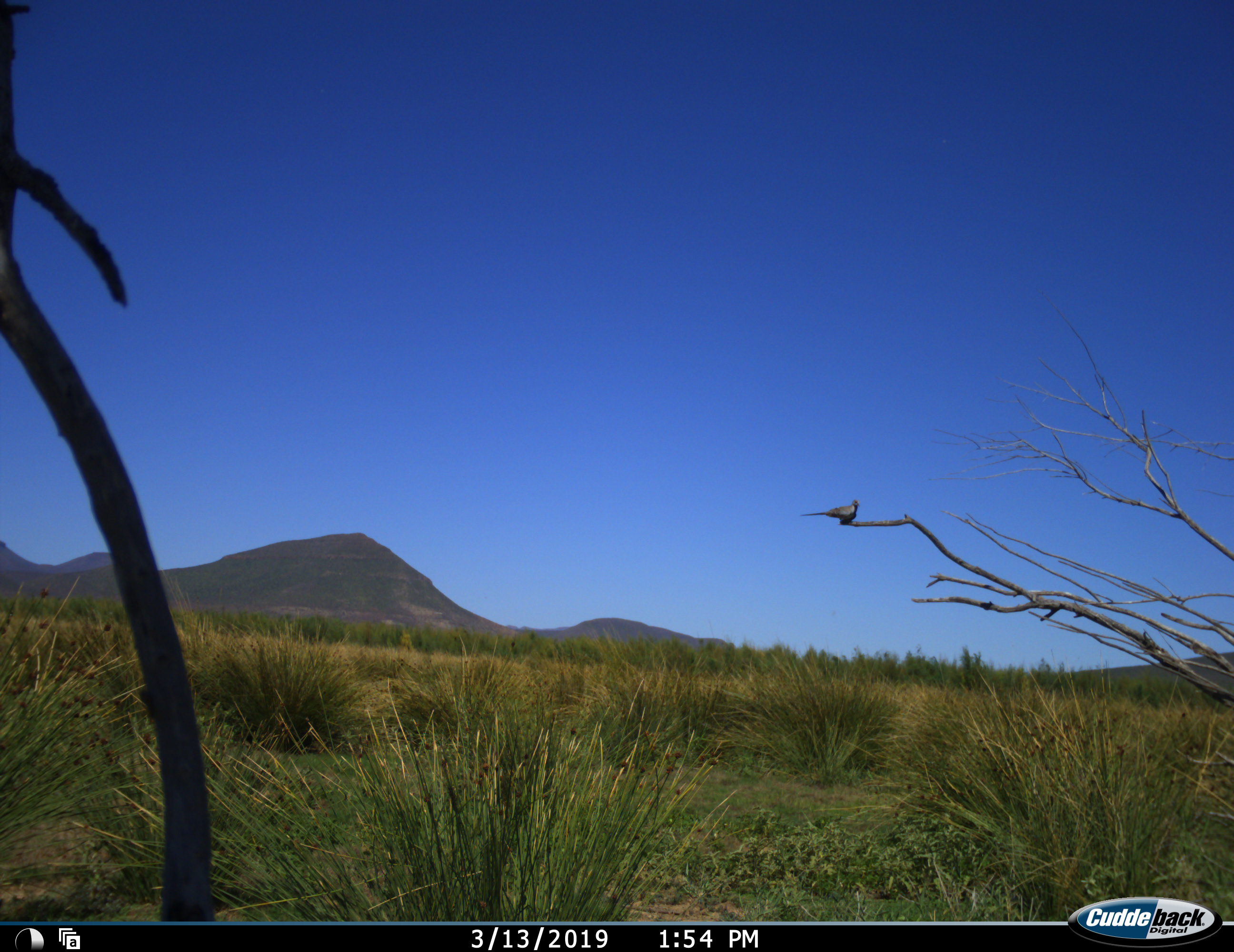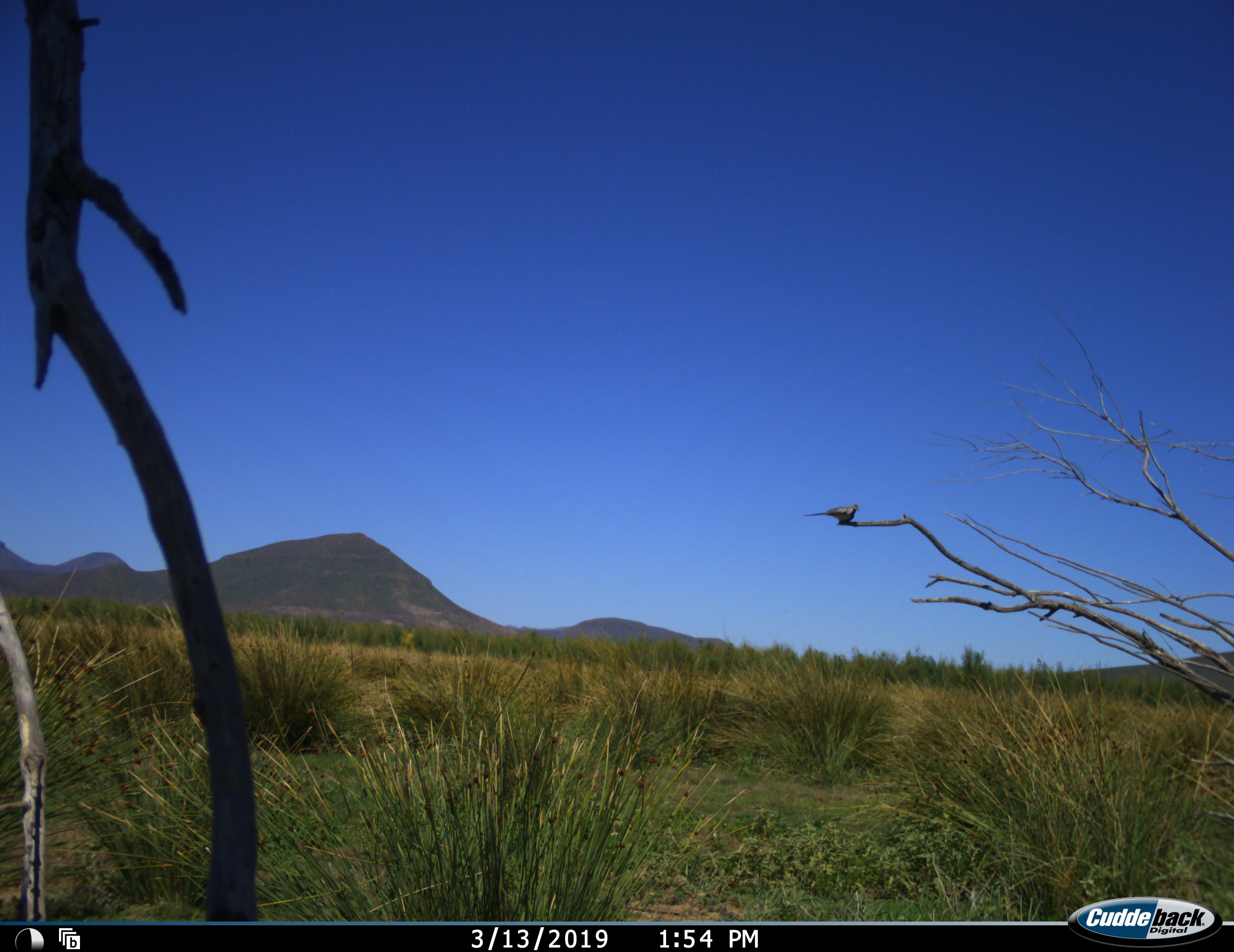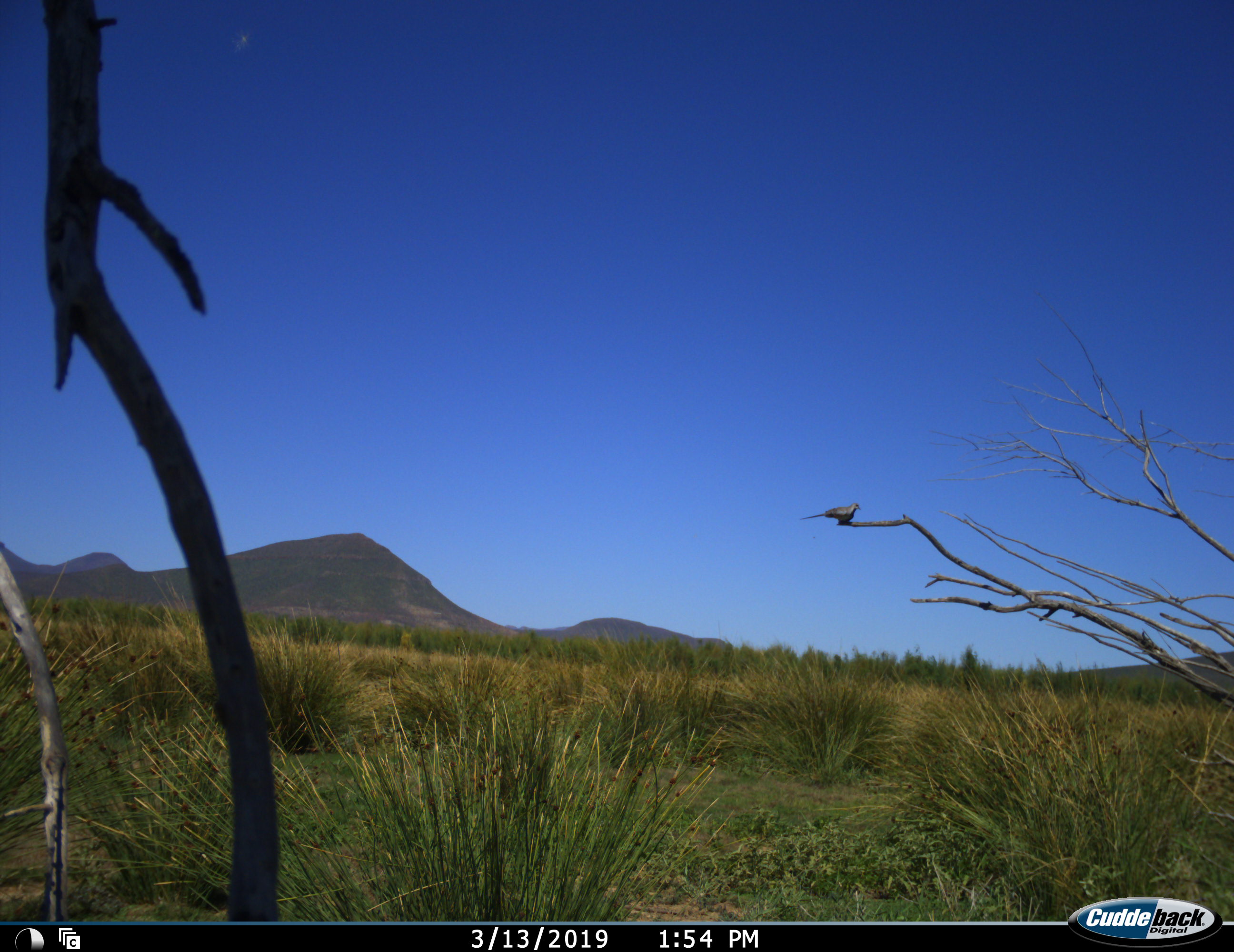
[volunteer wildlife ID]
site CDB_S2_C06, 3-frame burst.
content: unidentified animal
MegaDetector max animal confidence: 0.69